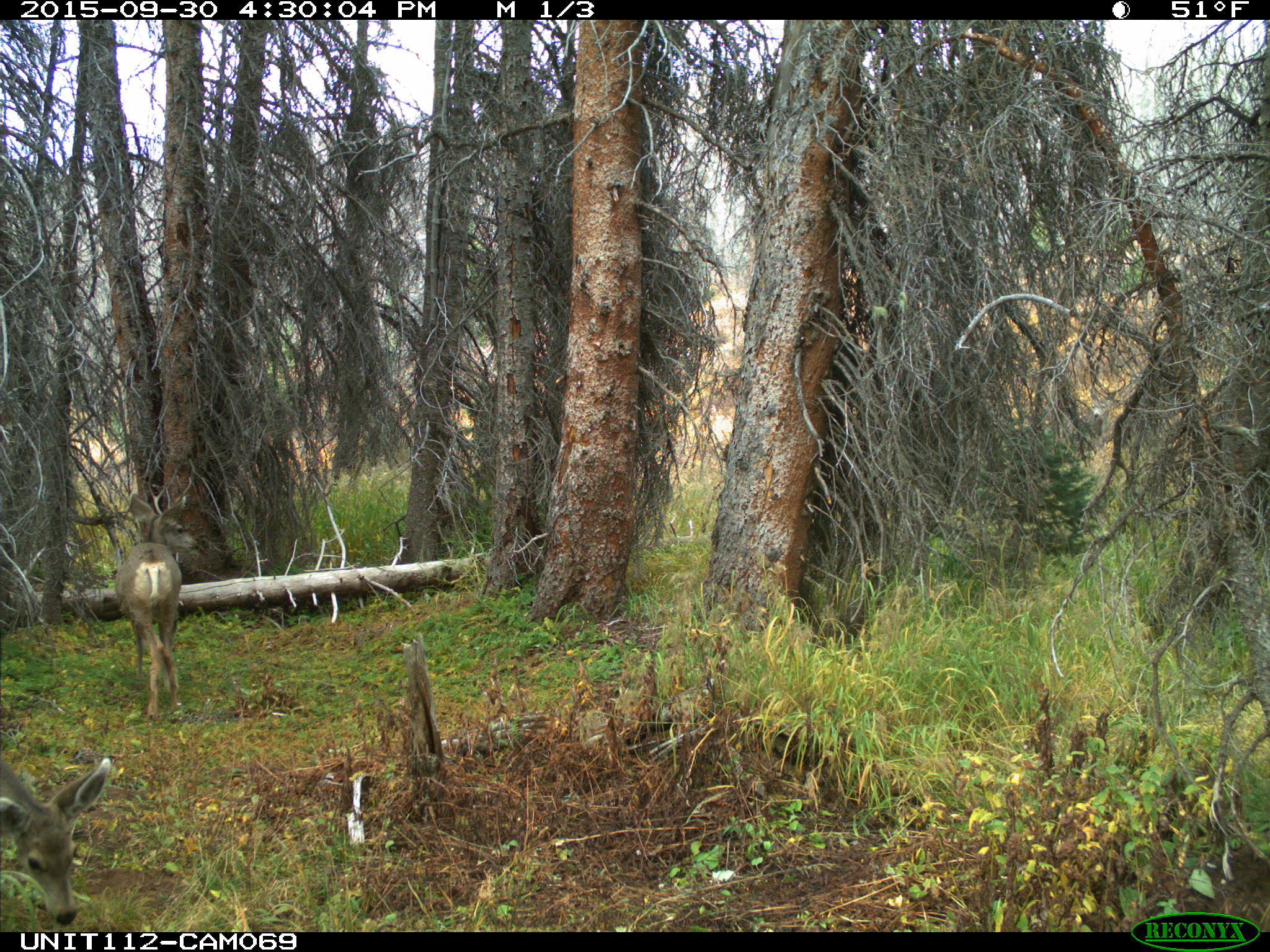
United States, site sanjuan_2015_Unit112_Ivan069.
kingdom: Animalia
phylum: Chordata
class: Mammalia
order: Artiodactyla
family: Cervidae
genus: Odocoileus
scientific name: Odocoileus hemionus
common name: mule deer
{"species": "Odocoileus hemionus (mule deer)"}